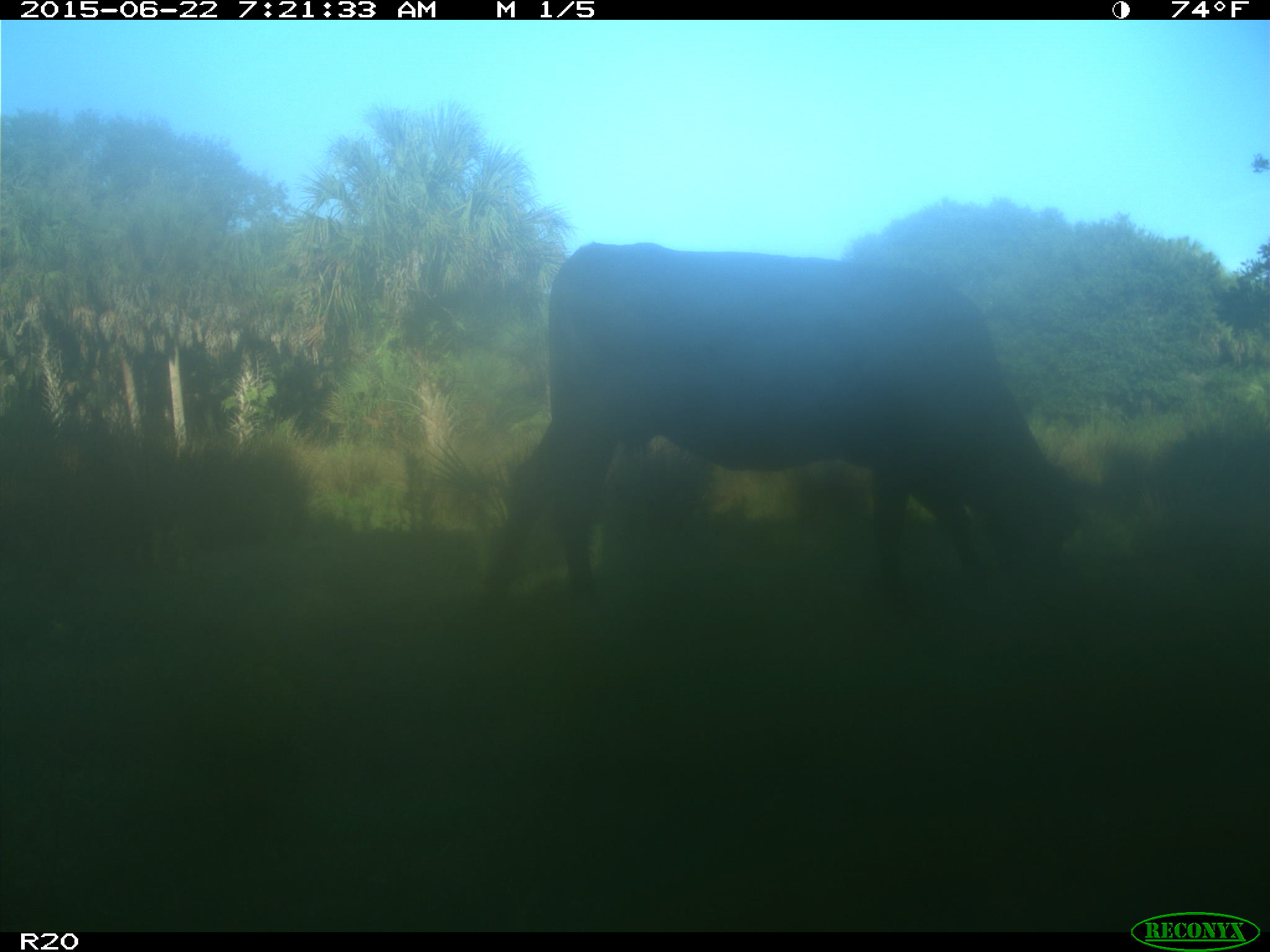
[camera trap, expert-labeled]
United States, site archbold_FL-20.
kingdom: Animalia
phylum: Chordata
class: Mammalia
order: Artiodactyla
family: Bovidae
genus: Bos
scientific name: Bos taurus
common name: domestic cow